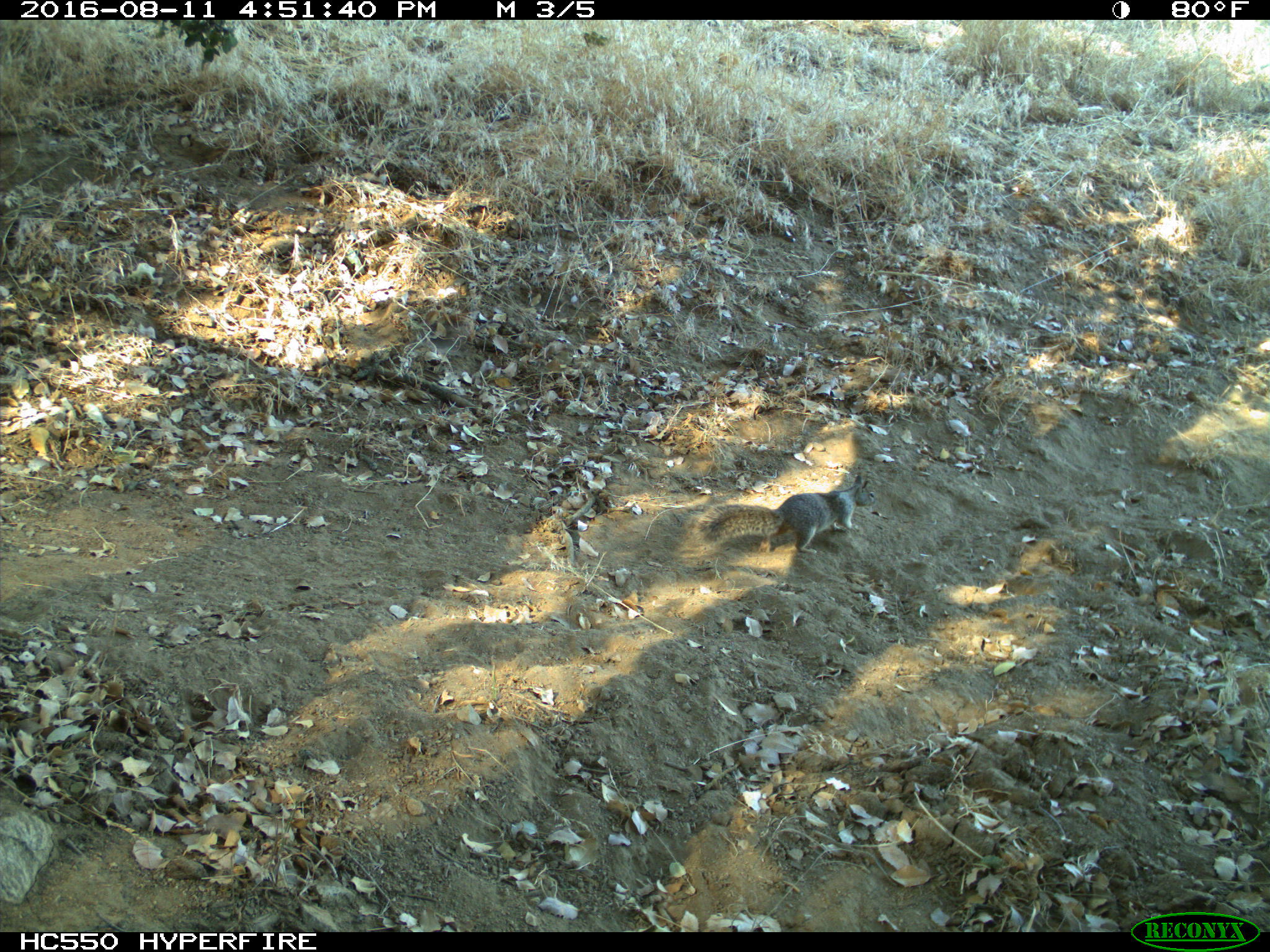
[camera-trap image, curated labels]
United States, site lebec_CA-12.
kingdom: Animalia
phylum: Chordata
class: Mammalia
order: Rodentia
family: Sciuridae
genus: Otospermophilus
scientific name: Otospermophilus beecheyi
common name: california ground squirrel